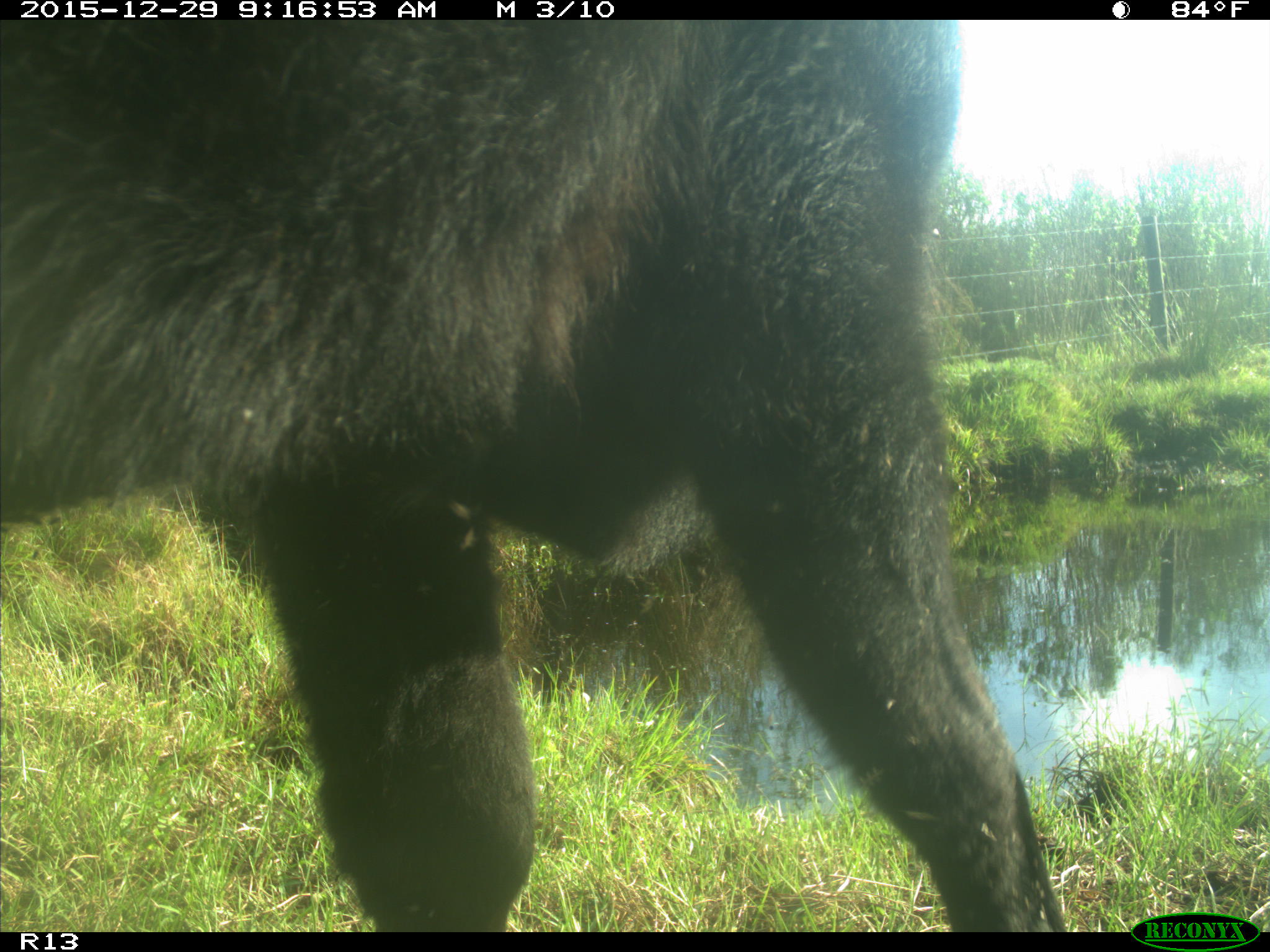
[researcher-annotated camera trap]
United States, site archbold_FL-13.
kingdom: Animalia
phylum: Chordata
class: Mammalia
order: Artiodactyla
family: Bovidae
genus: Bos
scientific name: Bos taurus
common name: domestic cow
Bos taurus (domestic cow).